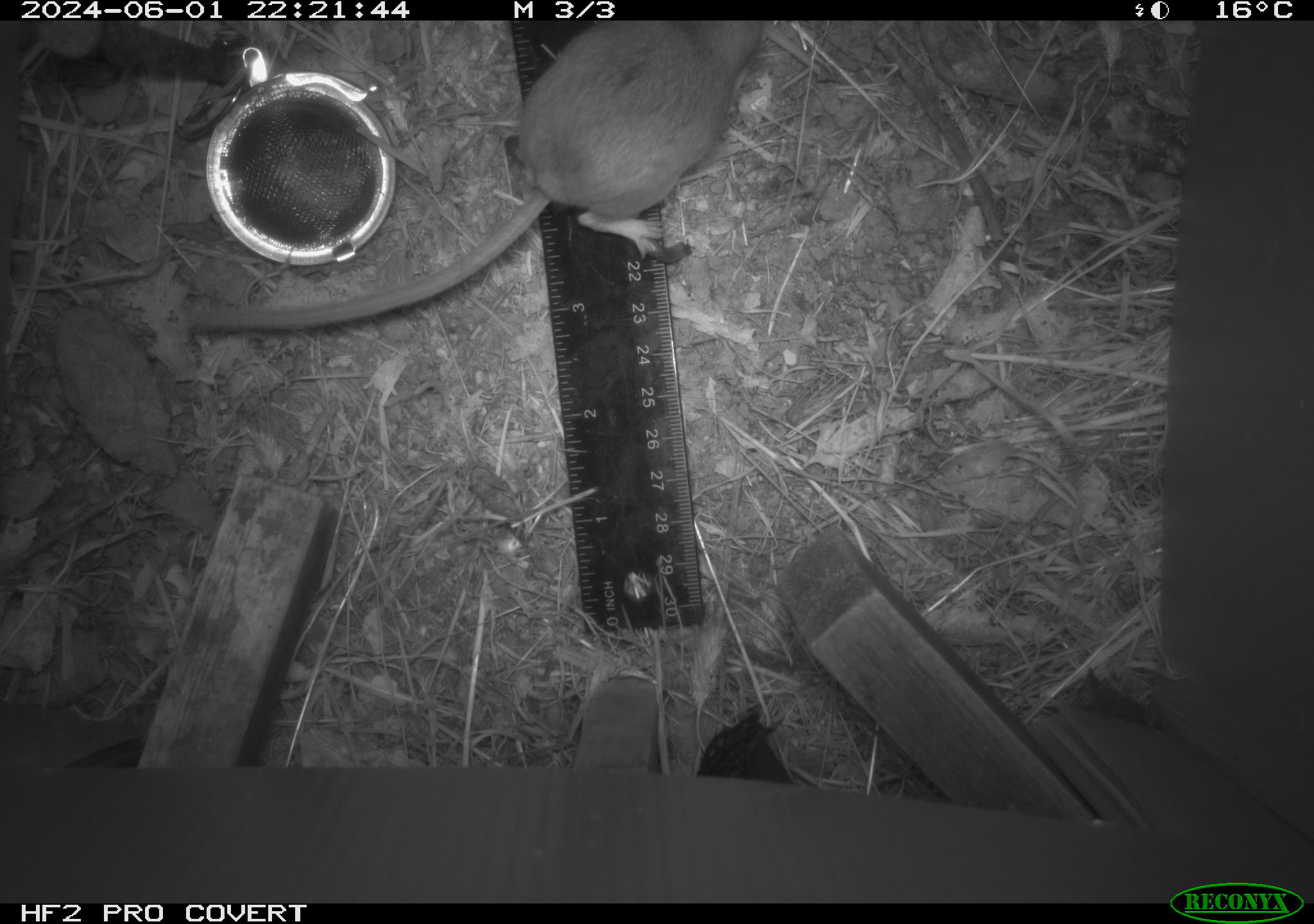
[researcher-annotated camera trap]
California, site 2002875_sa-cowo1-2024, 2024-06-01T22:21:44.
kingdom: Animalia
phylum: Chordata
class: Mammalia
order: Rodentia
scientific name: Rodentia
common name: rodent